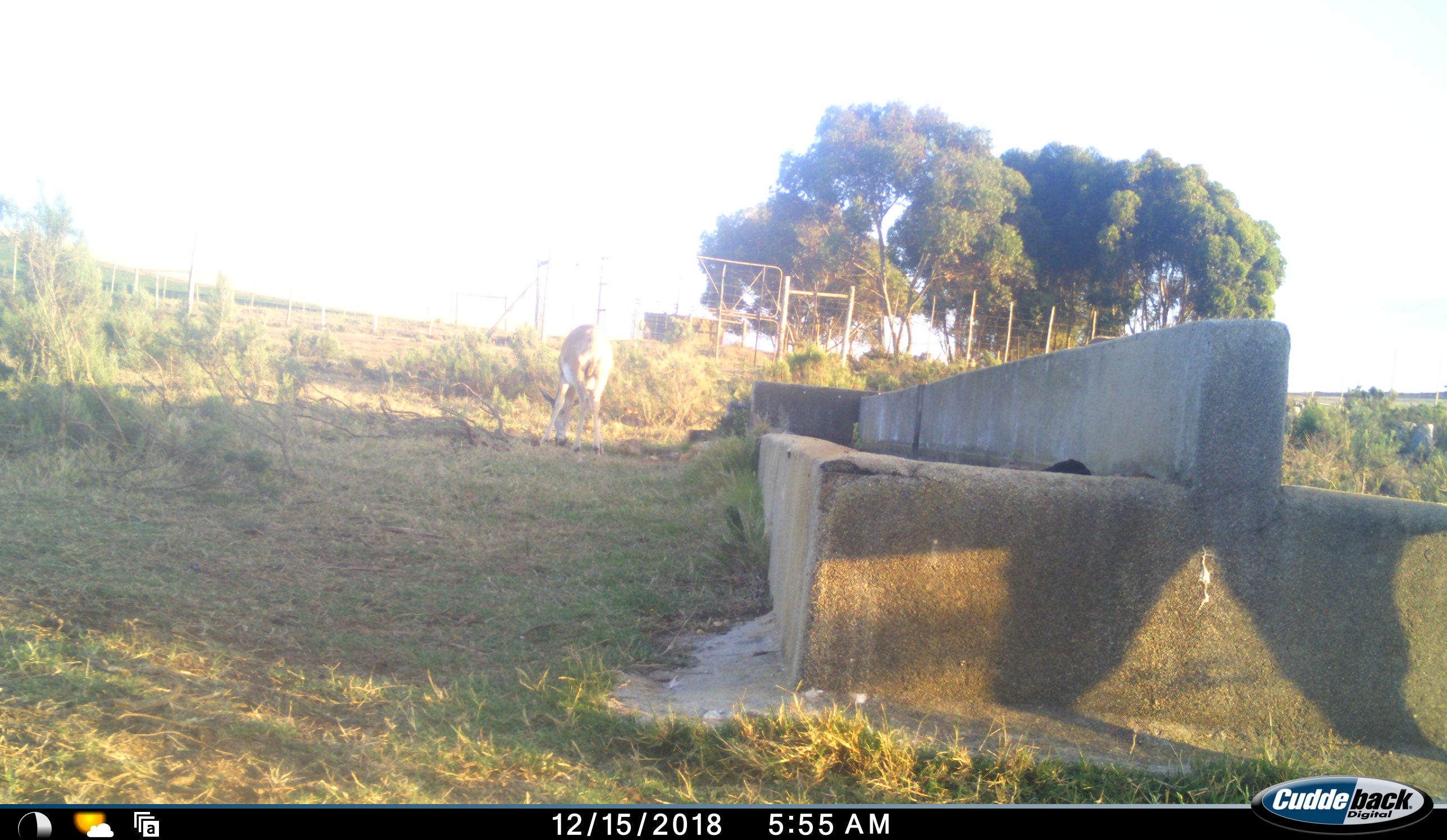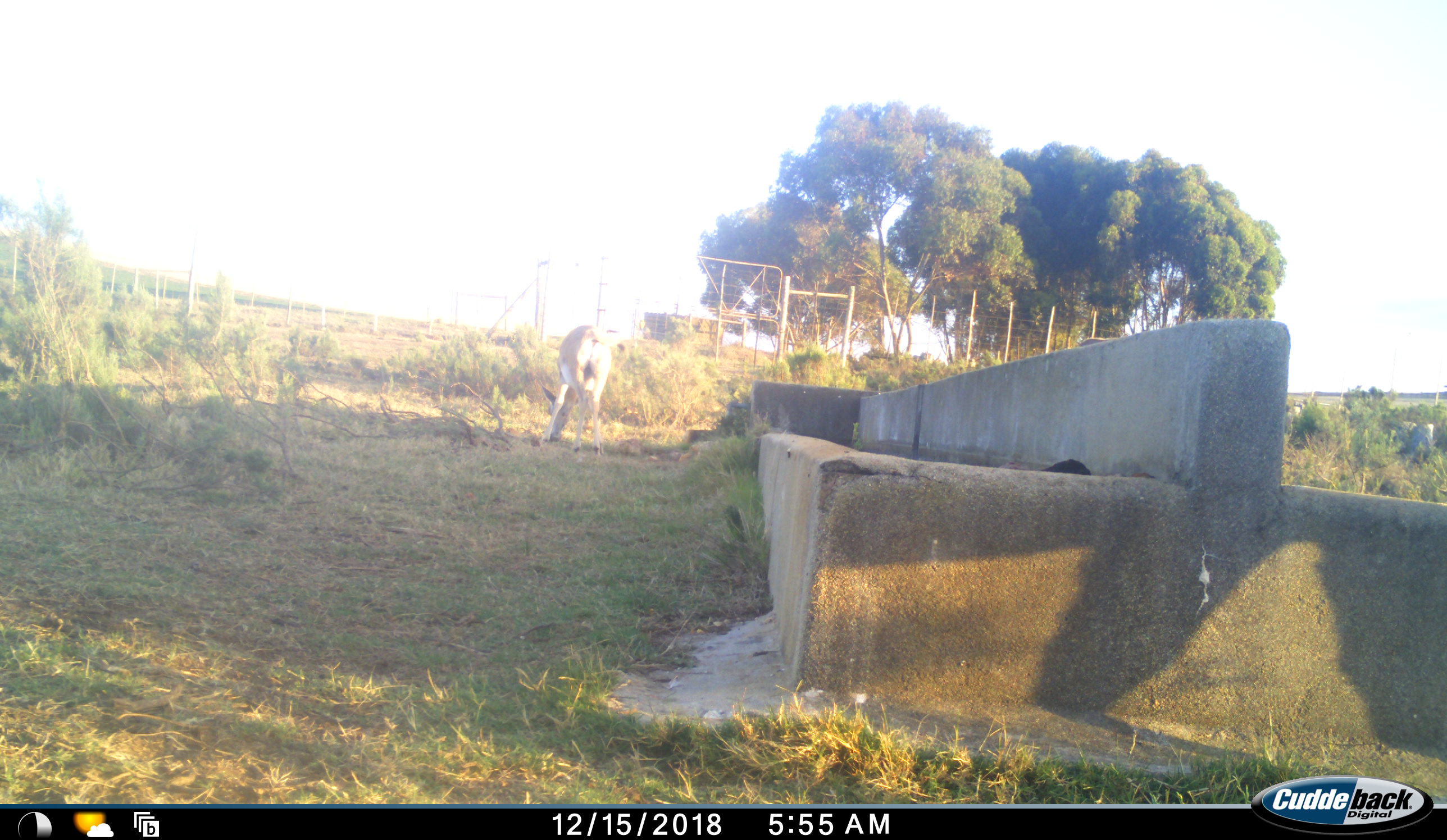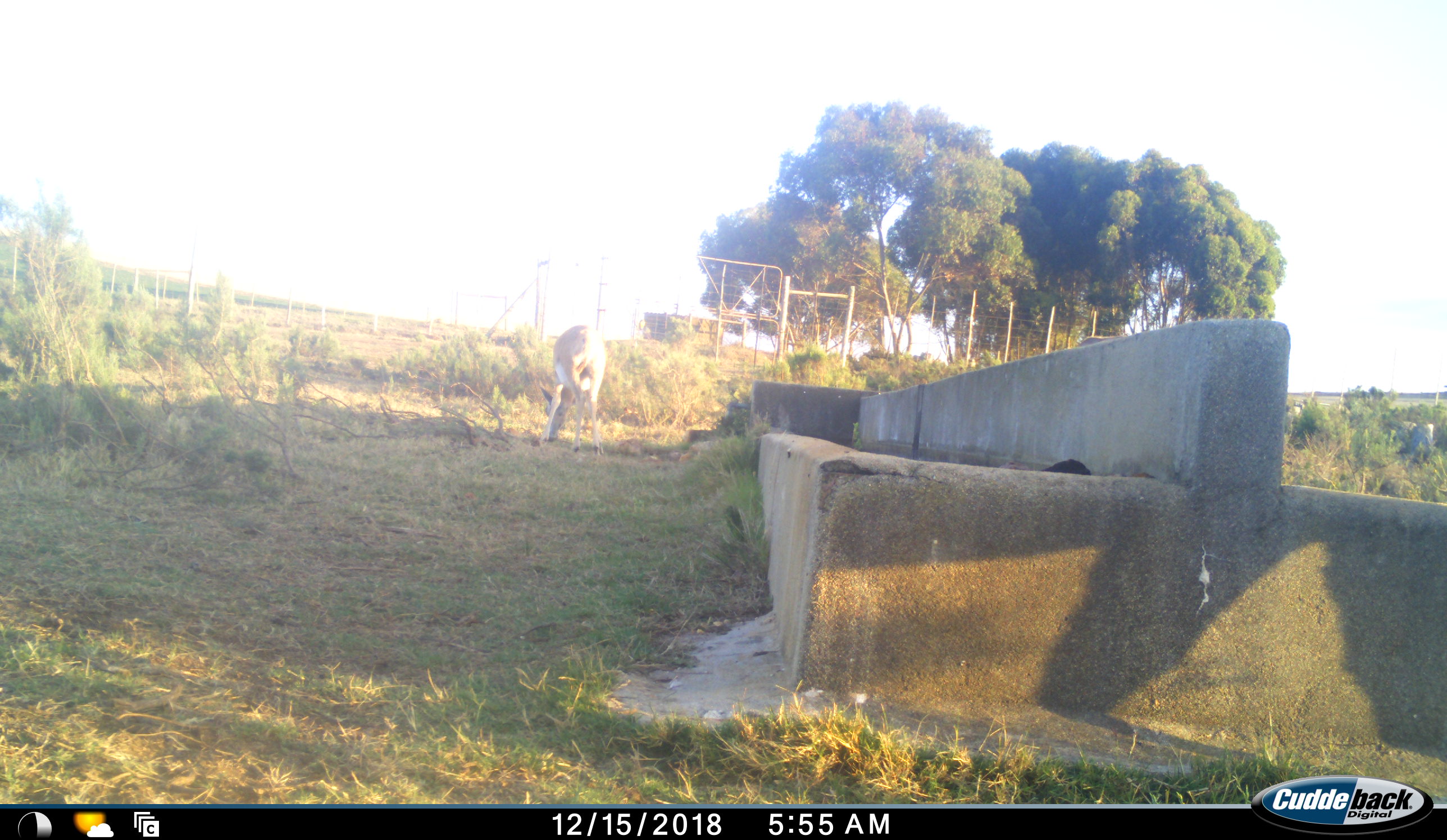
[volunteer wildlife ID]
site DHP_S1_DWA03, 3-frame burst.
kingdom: Animalia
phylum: Chordata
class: Mammalia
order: Artiodactyla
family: Bovidae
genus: Damaliscus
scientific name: Damaliscus pygargus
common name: bontebok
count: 1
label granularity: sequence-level